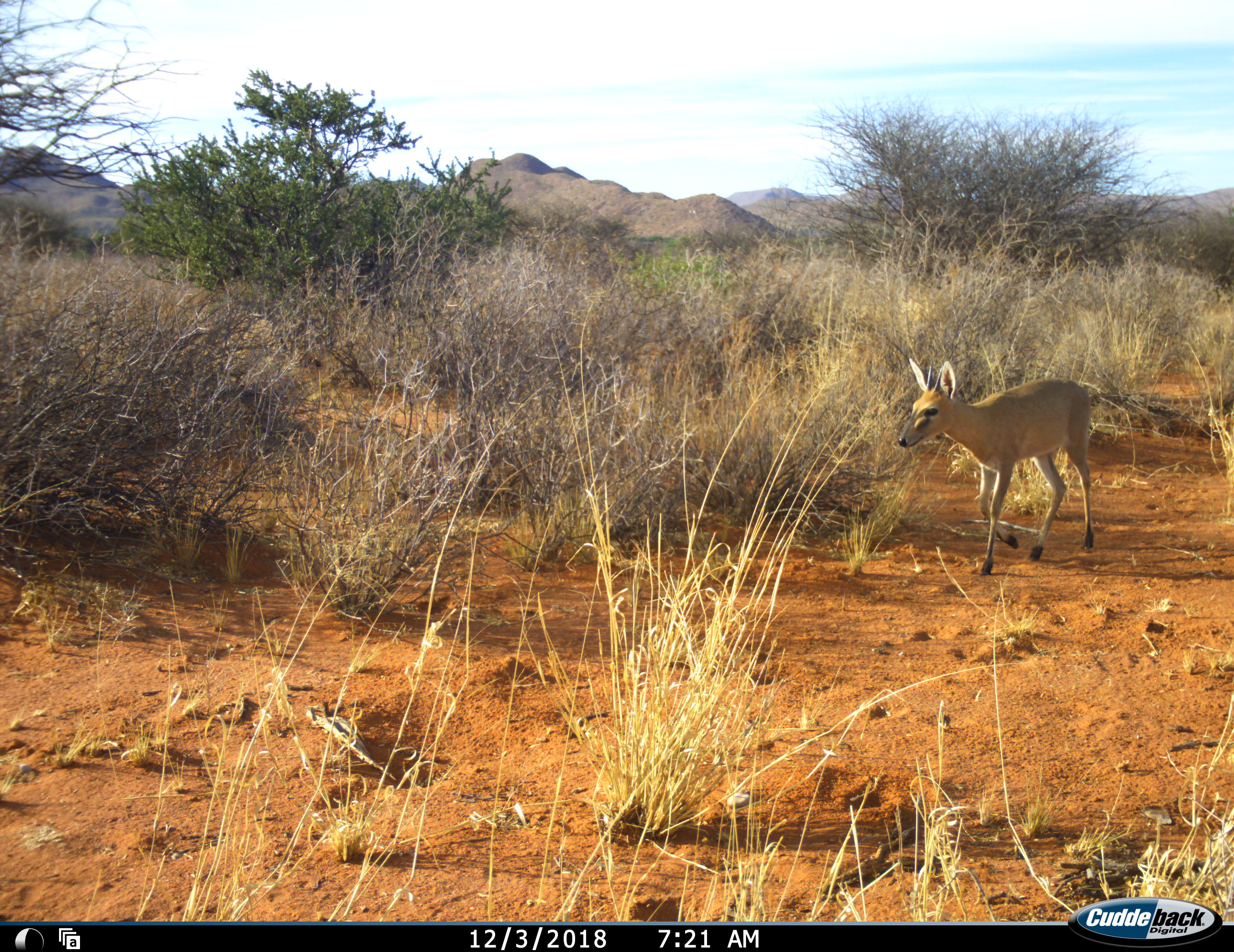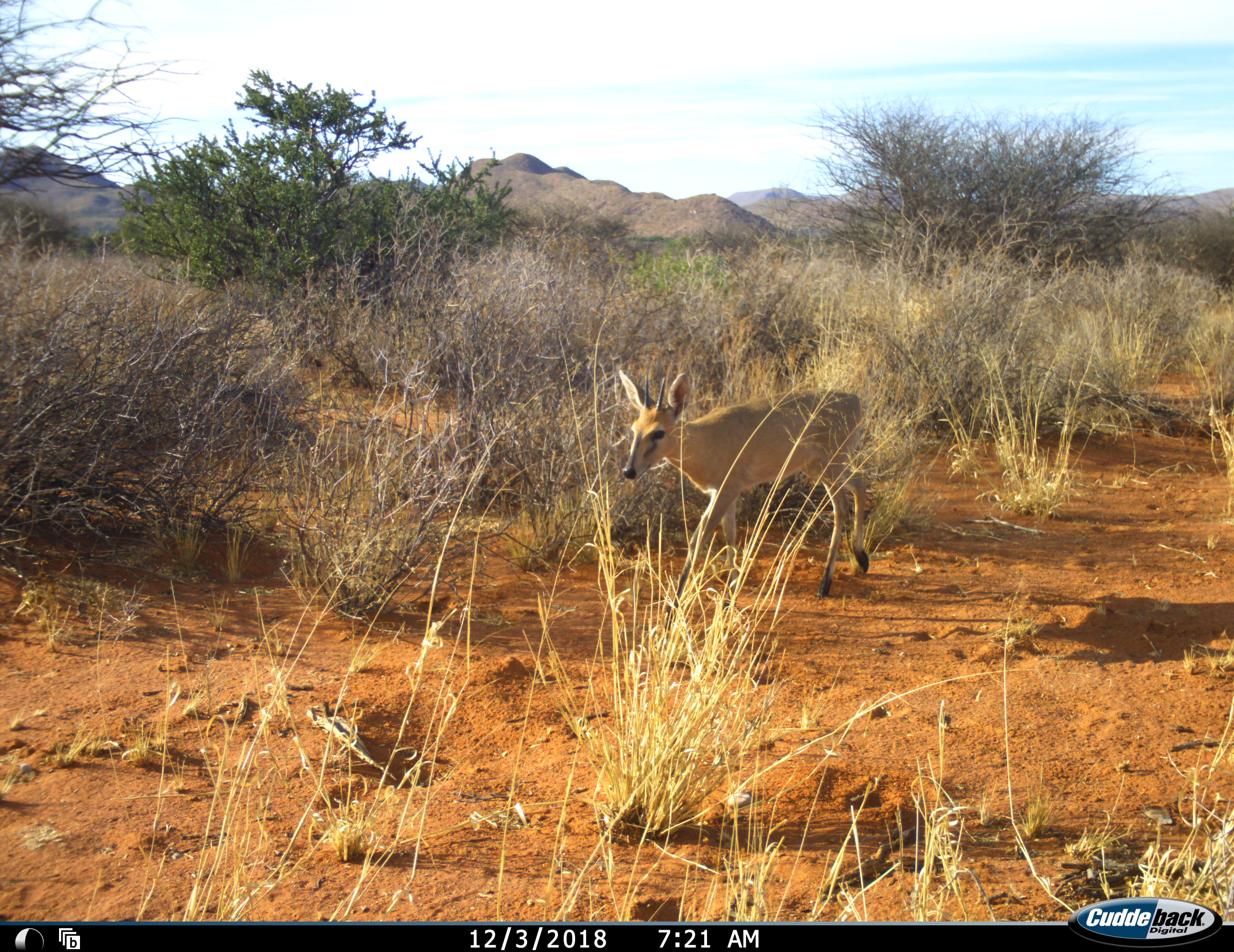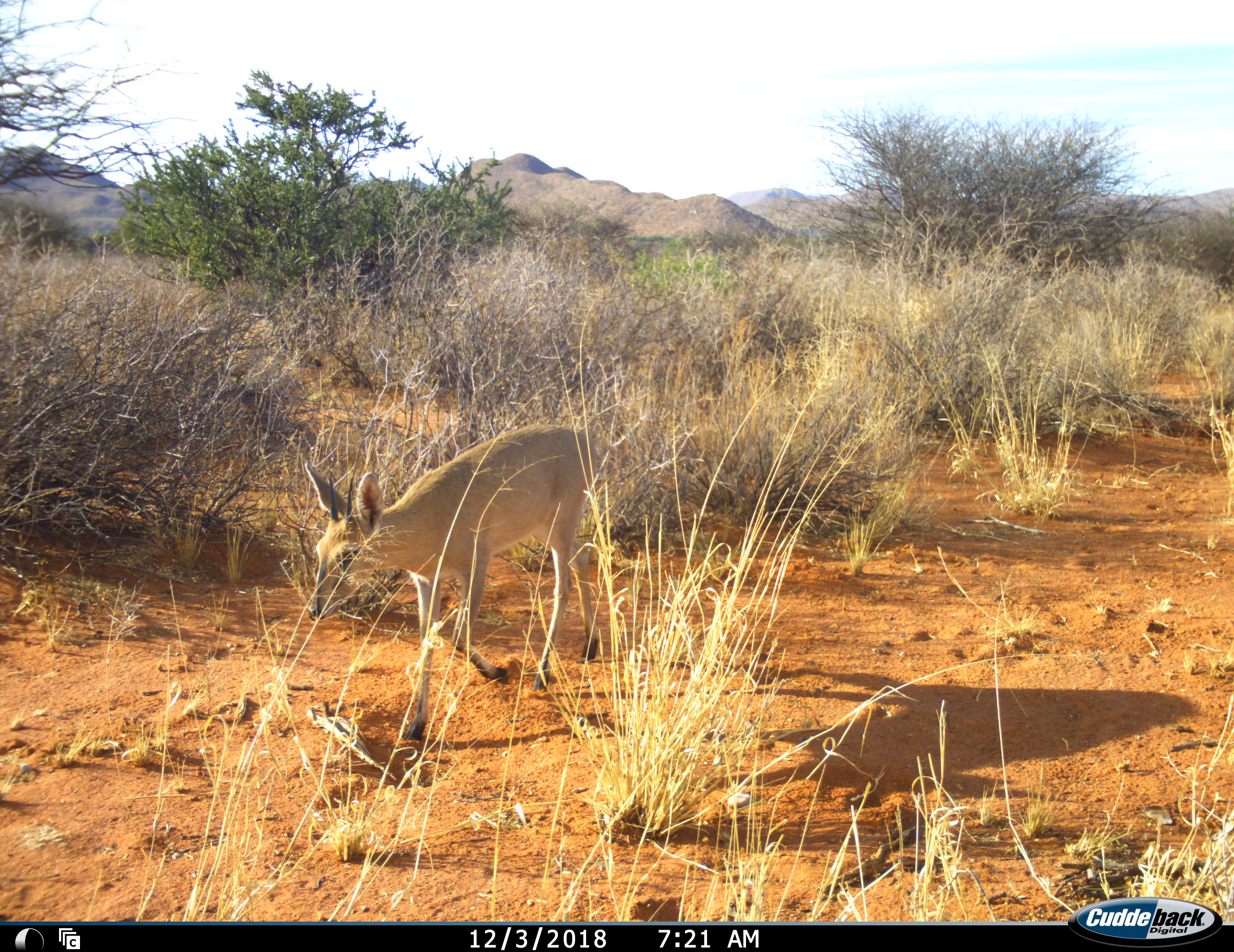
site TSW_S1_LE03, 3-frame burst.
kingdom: Animalia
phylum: Chordata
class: Mammalia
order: Artiodactyla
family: Bovidae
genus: Sylvicapra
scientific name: Sylvicapra grimmia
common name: common duiker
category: duikercommongrey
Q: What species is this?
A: Duikercommongrey (common duiker) (Sylvicapra grimmia).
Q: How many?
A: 1.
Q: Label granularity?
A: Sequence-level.